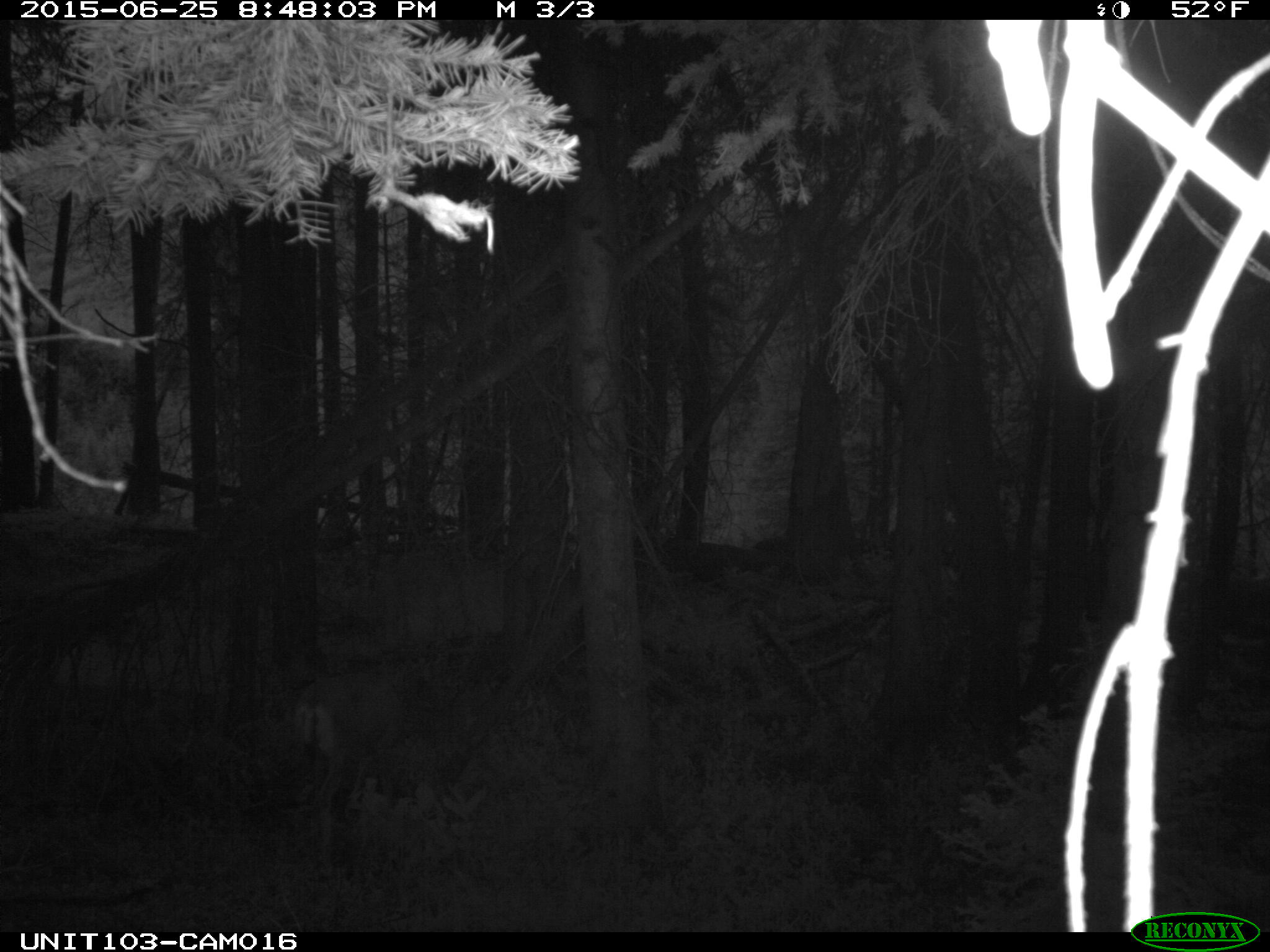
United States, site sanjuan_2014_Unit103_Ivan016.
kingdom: Animalia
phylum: Chordata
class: Mammalia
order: Artiodactyla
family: Cervidae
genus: Odocoileus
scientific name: Odocoileus hemionus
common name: mule deer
Odocoileus hemionus (mule deer).